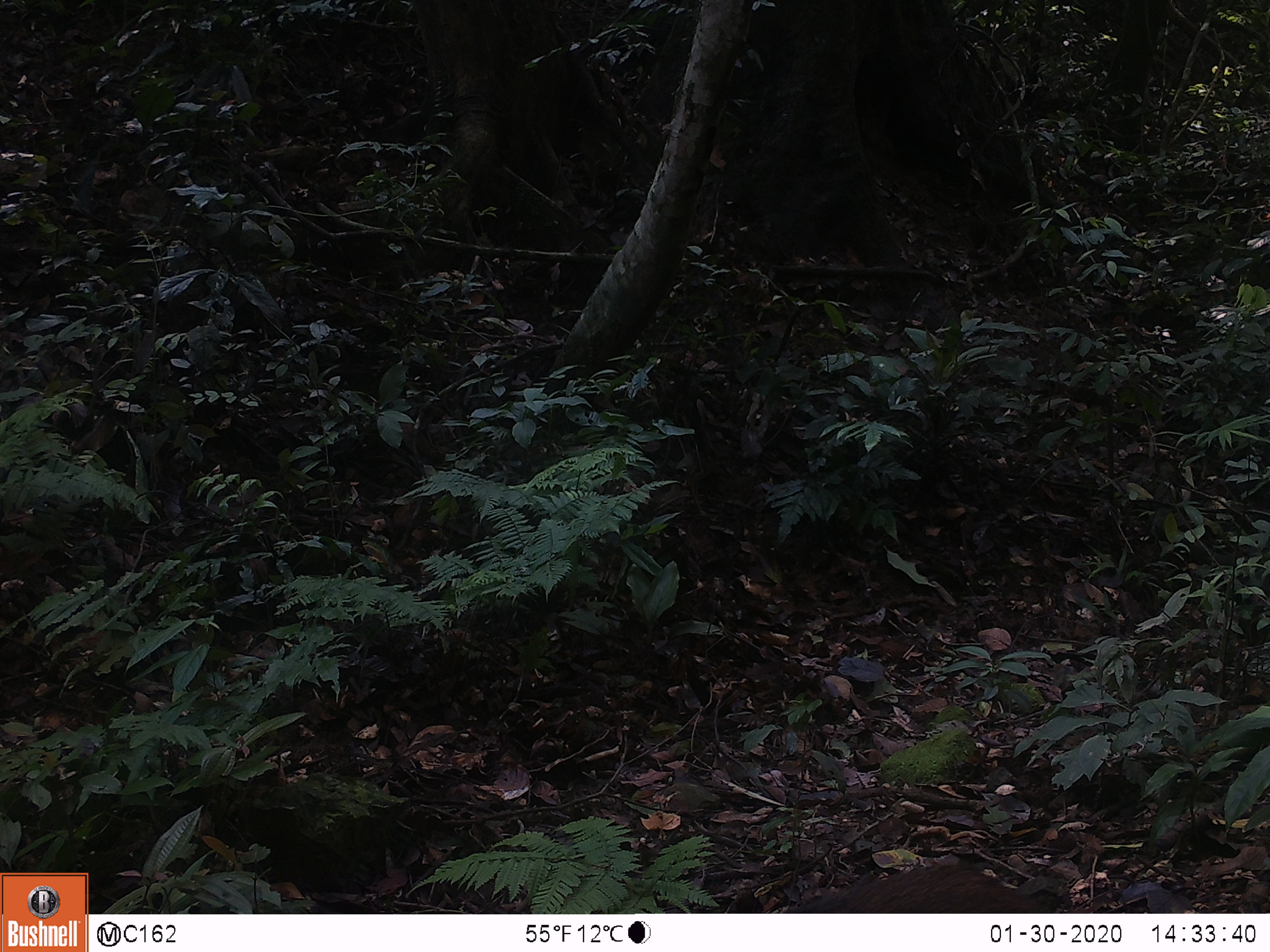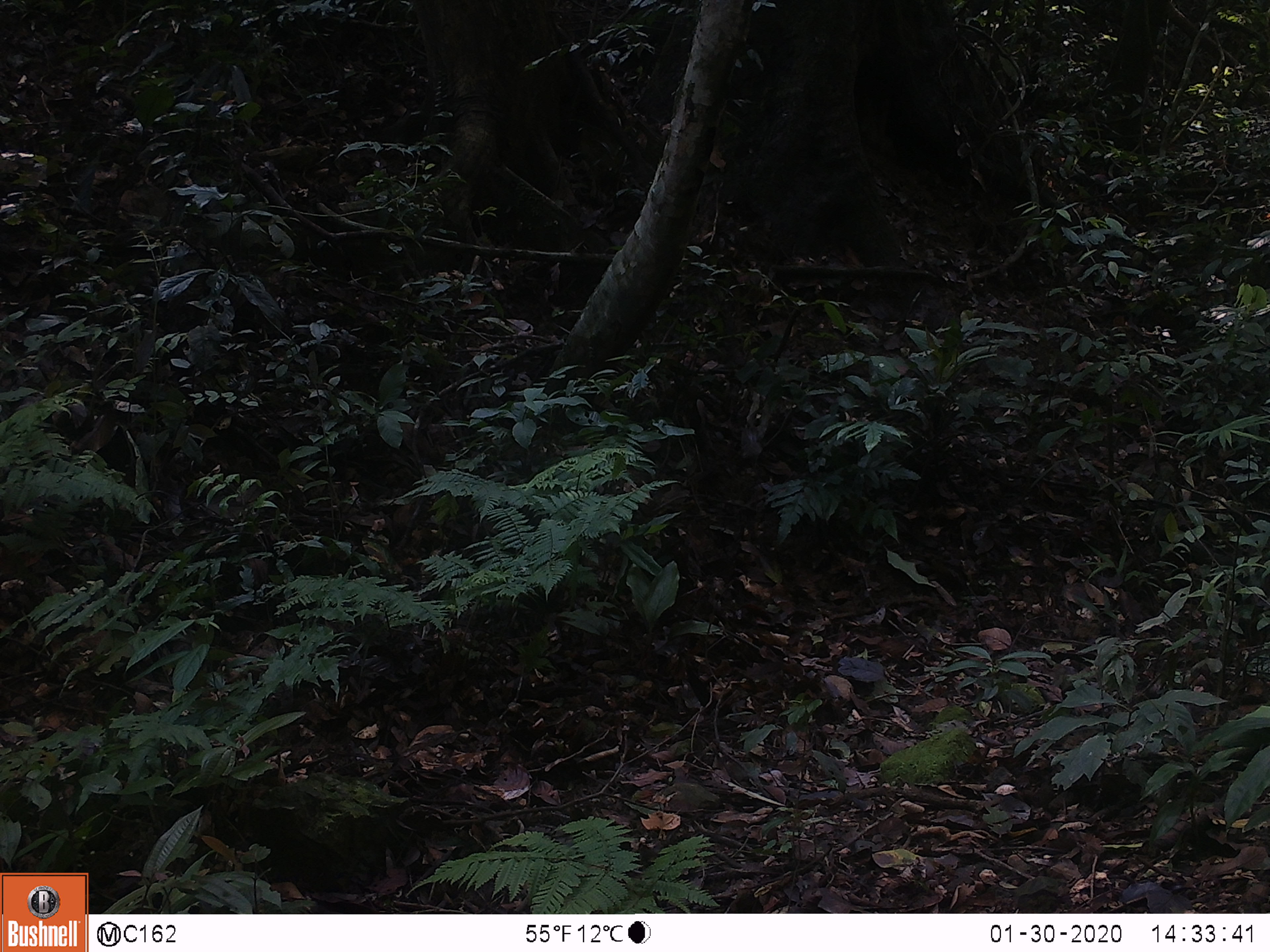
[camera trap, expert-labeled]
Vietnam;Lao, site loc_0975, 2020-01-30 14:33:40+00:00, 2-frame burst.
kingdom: Animalia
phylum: Chordata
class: Mammalia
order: Artiodactyla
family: Suidae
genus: Sus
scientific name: Sus scrofa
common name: eurasian wild pig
Eurasian wild pig (Sus scrofa). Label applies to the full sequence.